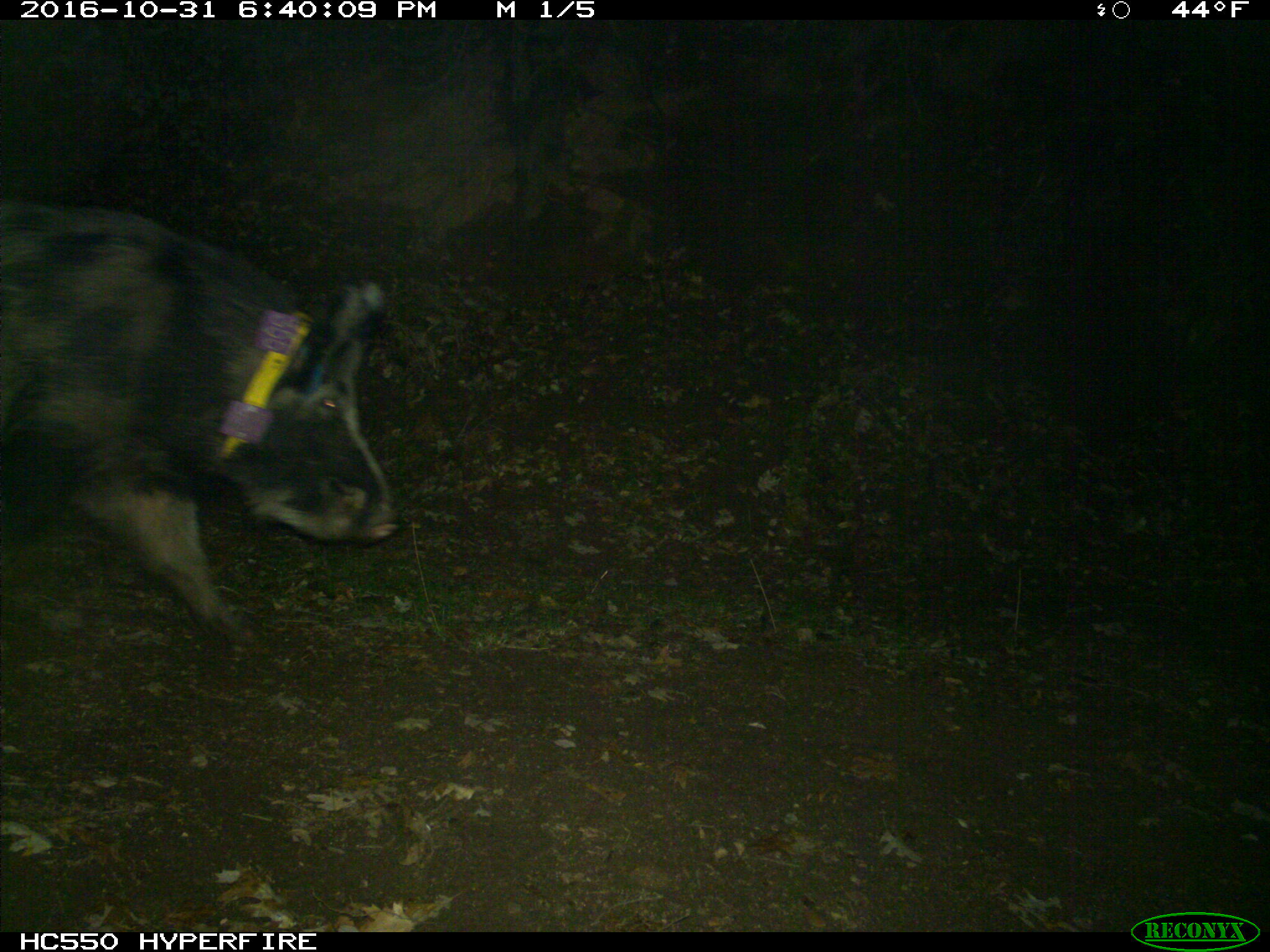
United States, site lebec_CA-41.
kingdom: Animalia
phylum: Chordata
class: Mammalia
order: Artiodactyla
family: Suidae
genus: Sus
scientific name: Sus scrofa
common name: wild boar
Sus scrofa (wild boar).